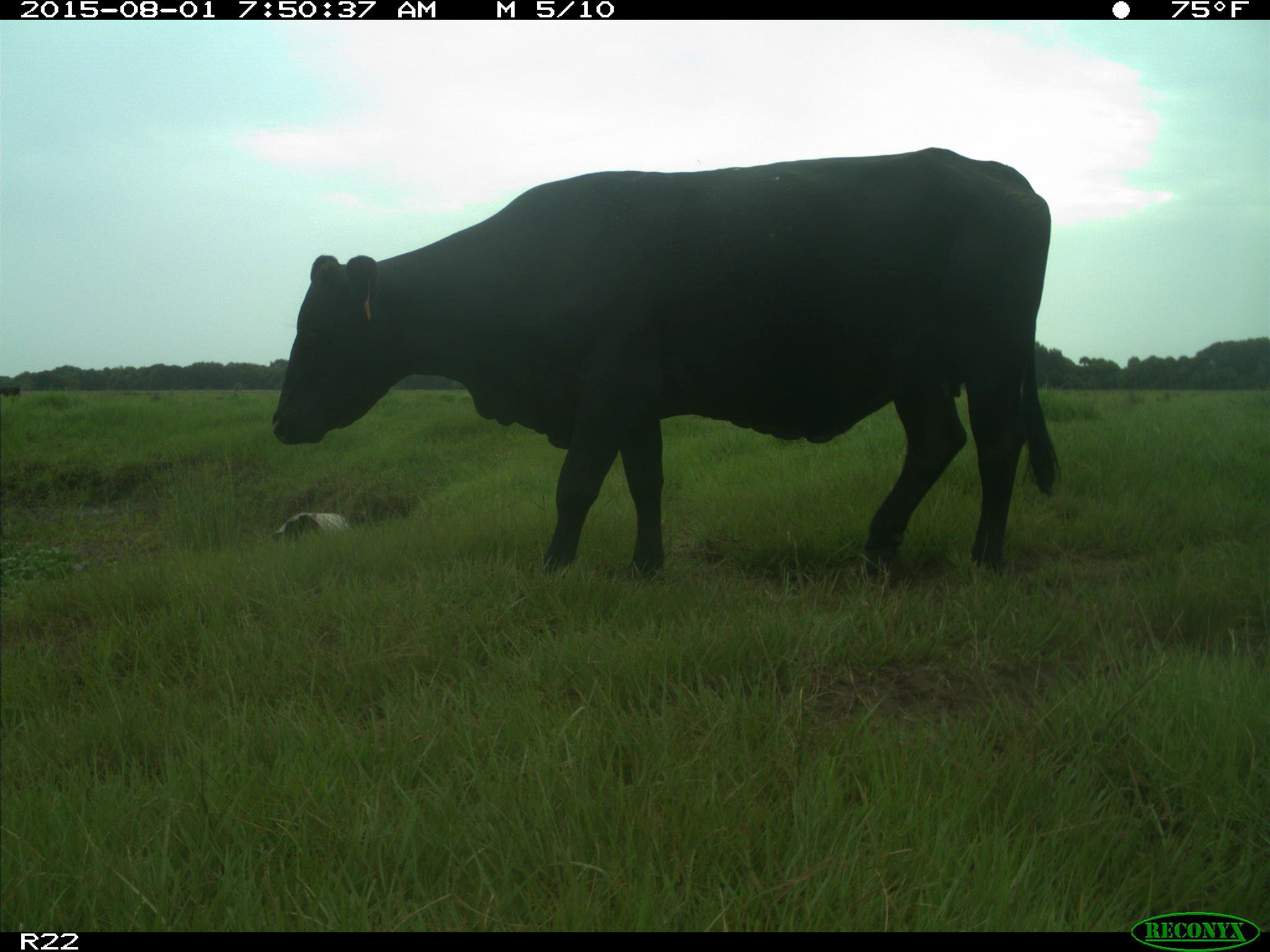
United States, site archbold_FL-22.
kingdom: Animalia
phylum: Chordata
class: Mammalia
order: Artiodactyla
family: Bovidae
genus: Bos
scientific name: Bos taurus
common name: domestic cow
Bos taurus (domestic cow).